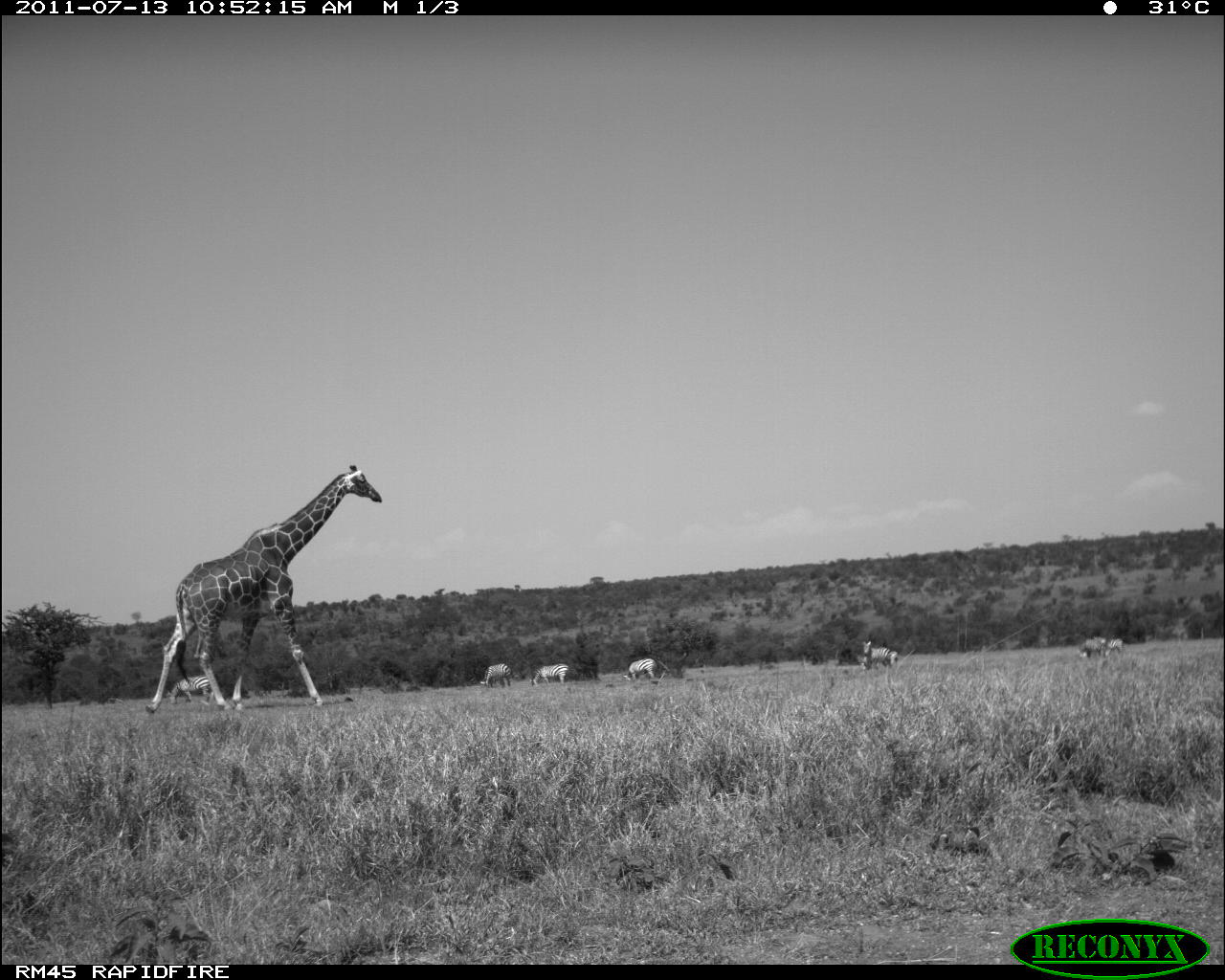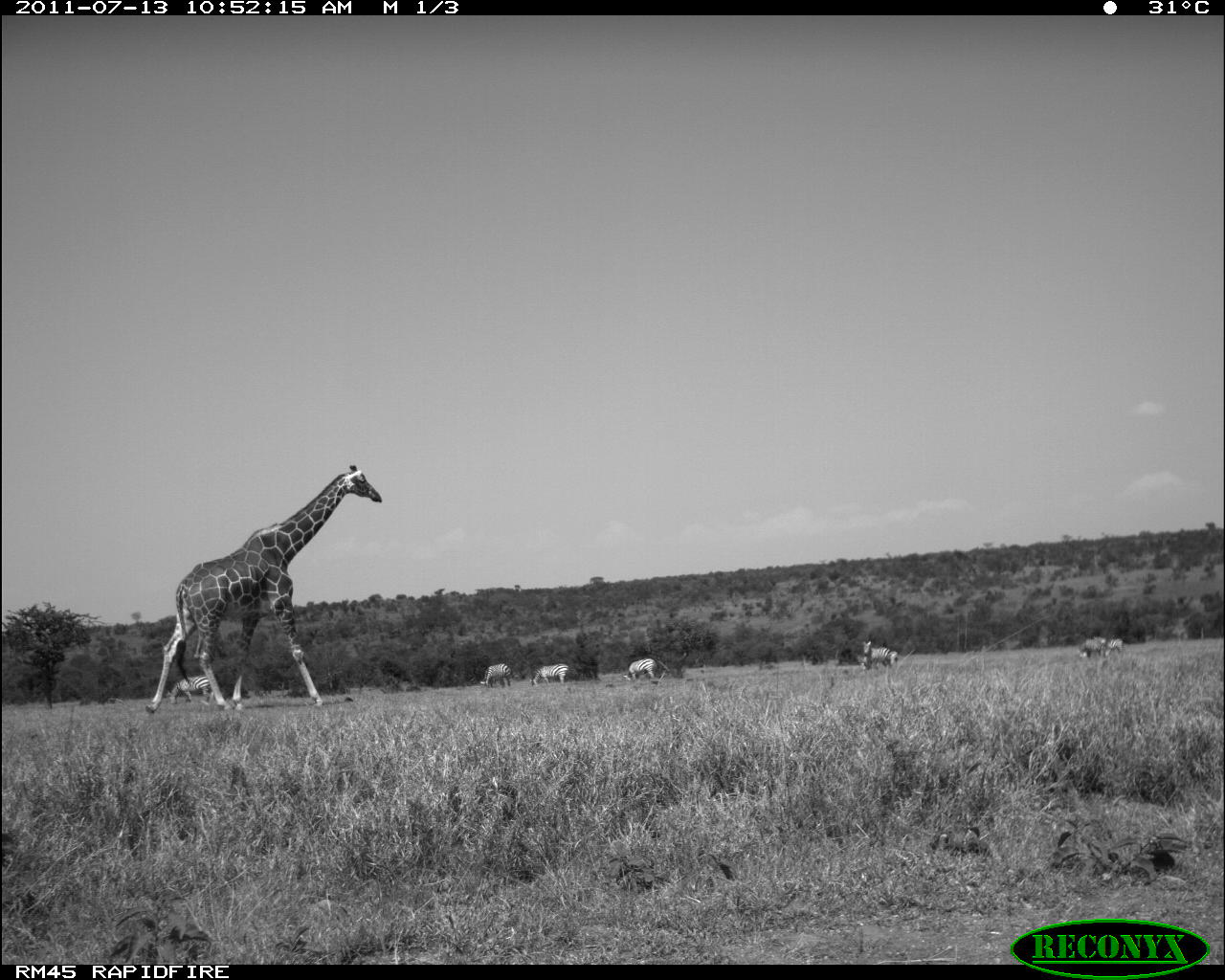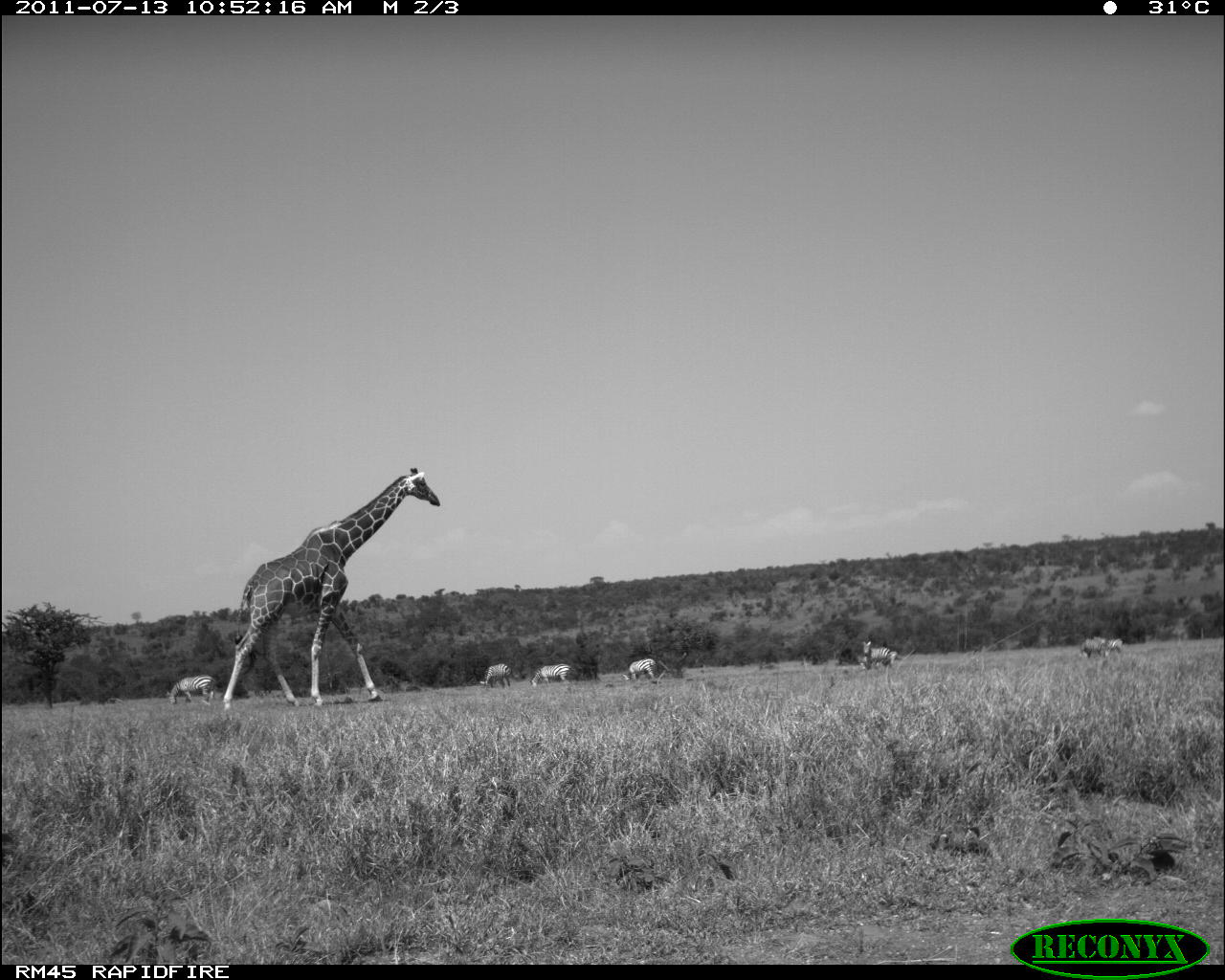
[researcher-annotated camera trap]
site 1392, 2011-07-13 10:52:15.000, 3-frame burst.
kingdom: Animalia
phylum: Chordata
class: Mammalia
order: Artiodactyla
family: Giraffidae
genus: Giraffa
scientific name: Giraffa camelopardalis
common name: giraffe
Giraffa camelopardalis (giraffe), count 1.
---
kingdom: Animalia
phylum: Chordata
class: Mammalia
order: Perissodactyla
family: Equidae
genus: Equus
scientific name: Equus quagga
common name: plains zebra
Equus quagga (plains zebra), count 8.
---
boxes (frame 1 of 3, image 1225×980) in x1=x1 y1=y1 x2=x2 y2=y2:
giraffa camelopardalis: x1=145 y1=464 x2=381 y2=713; x1=166 y1=674 x2=212 y2=705; x1=861 y1=640 x2=891 y2=668; x1=480 y1=664 x2=514 y2=687; x1=532 y1=664 x2=569 y2=684; x1=623 y1=658 x2=656 y2=680; x1=1079 y1=639 x2=1103 y2=659; x1=1105 y1=636 x2=1124 y2=656; x1=1093 y1=636 x2=1107 y2=652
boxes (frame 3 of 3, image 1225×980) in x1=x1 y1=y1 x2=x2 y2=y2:
giraffa camelopardalis: x1=223 y1=467 x2=440 y2=711; x1=166 y1=675 x2=214 y2=706; x1=531 y1=663 x2=571 y2=688; x1=623 y1=658 x2=655 y2=684; x1=479 y1=663 x2=511 y2=688; x1=862 y1=641 x2=891 y2=668; x1=1081 y1=638 x2=1106 y2=658; x1=1093 y1=636 x2=1106 y2=657; x1=1107 y1=638 x2=1123 y2=653